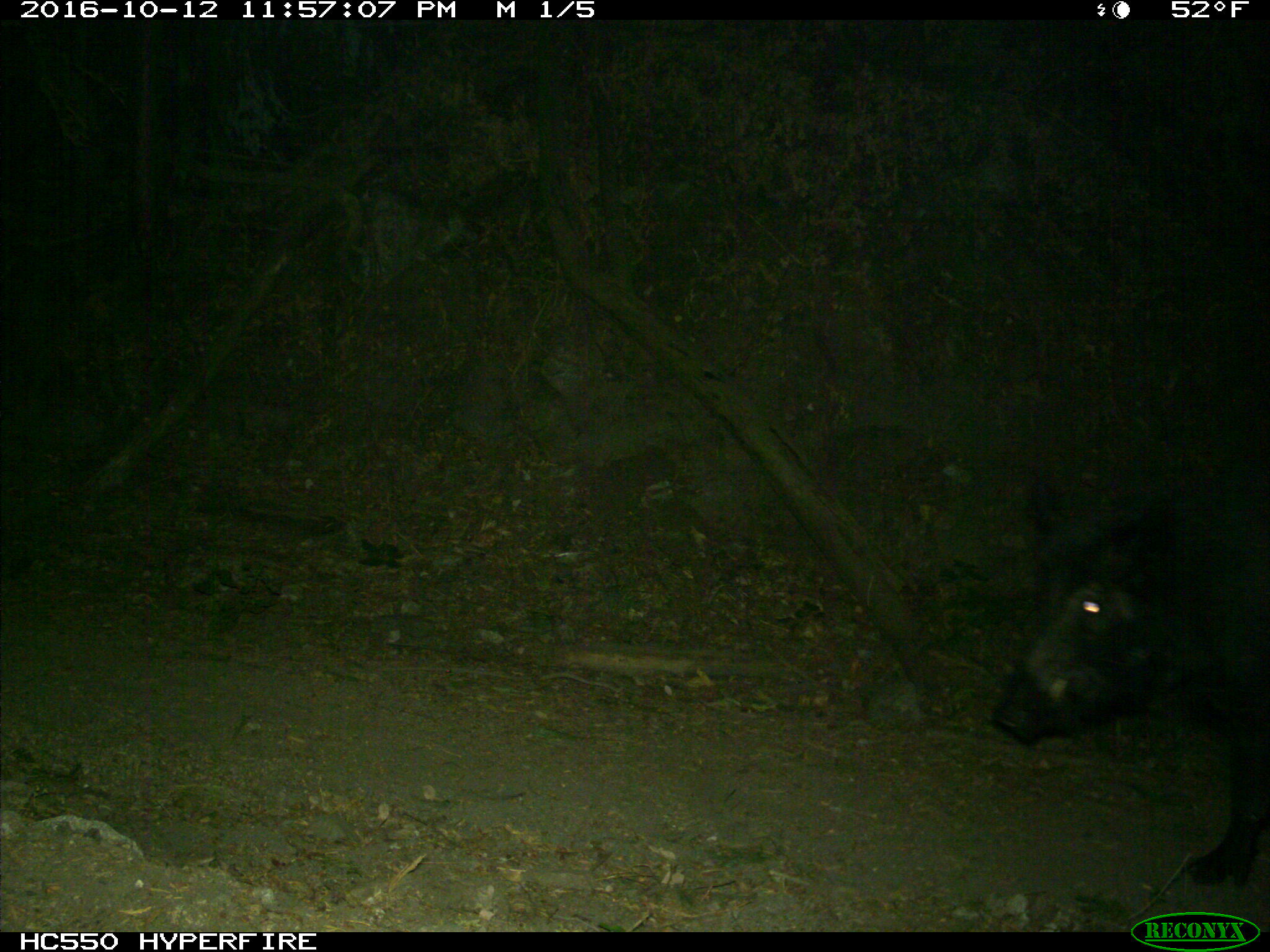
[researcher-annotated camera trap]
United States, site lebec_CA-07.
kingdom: Animalia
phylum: Chordata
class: Mammalia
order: Artiodactyla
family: Suidae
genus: Sus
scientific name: Sus scrofa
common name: wild boar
Sus scrofa (wild boar).